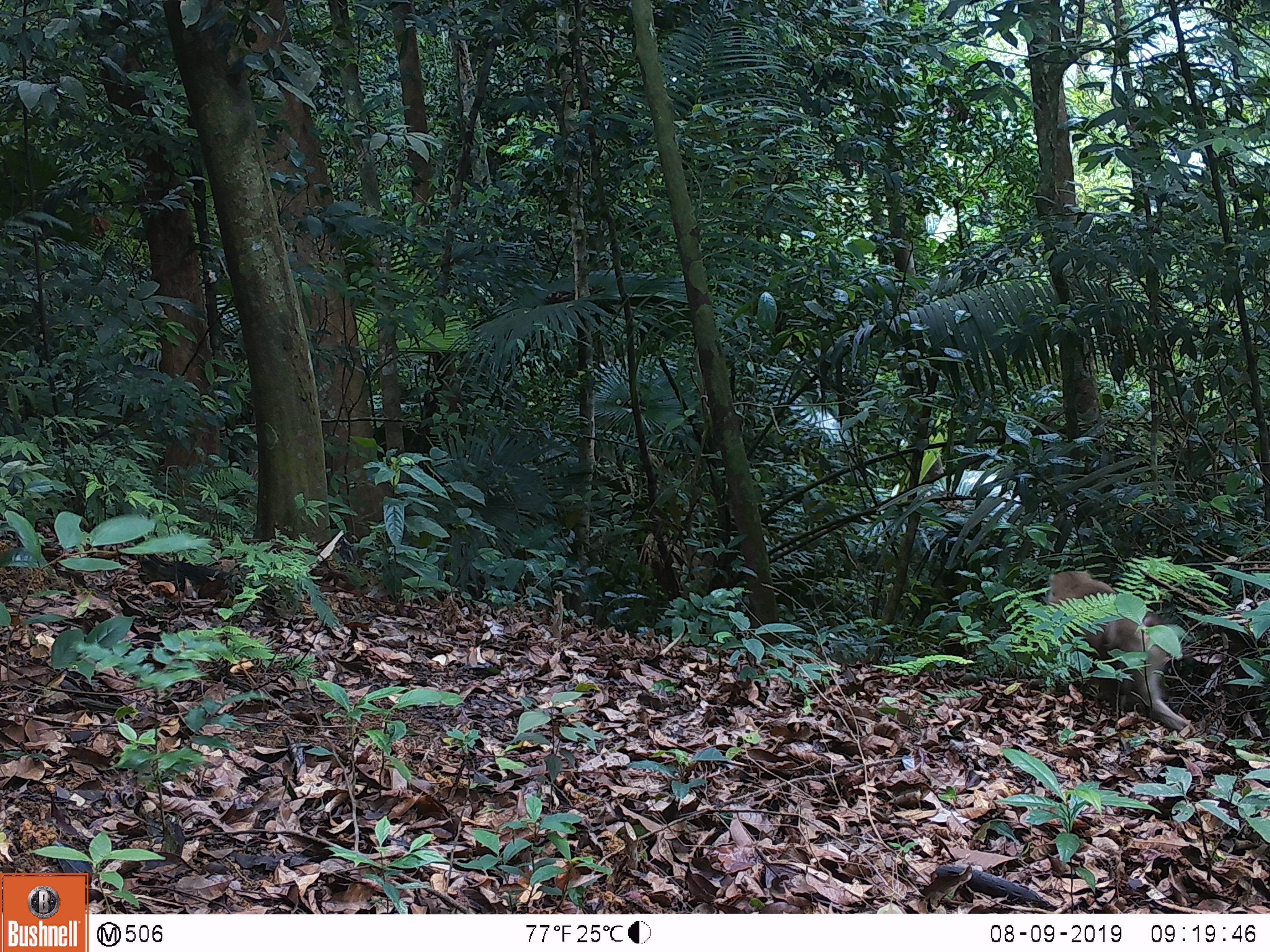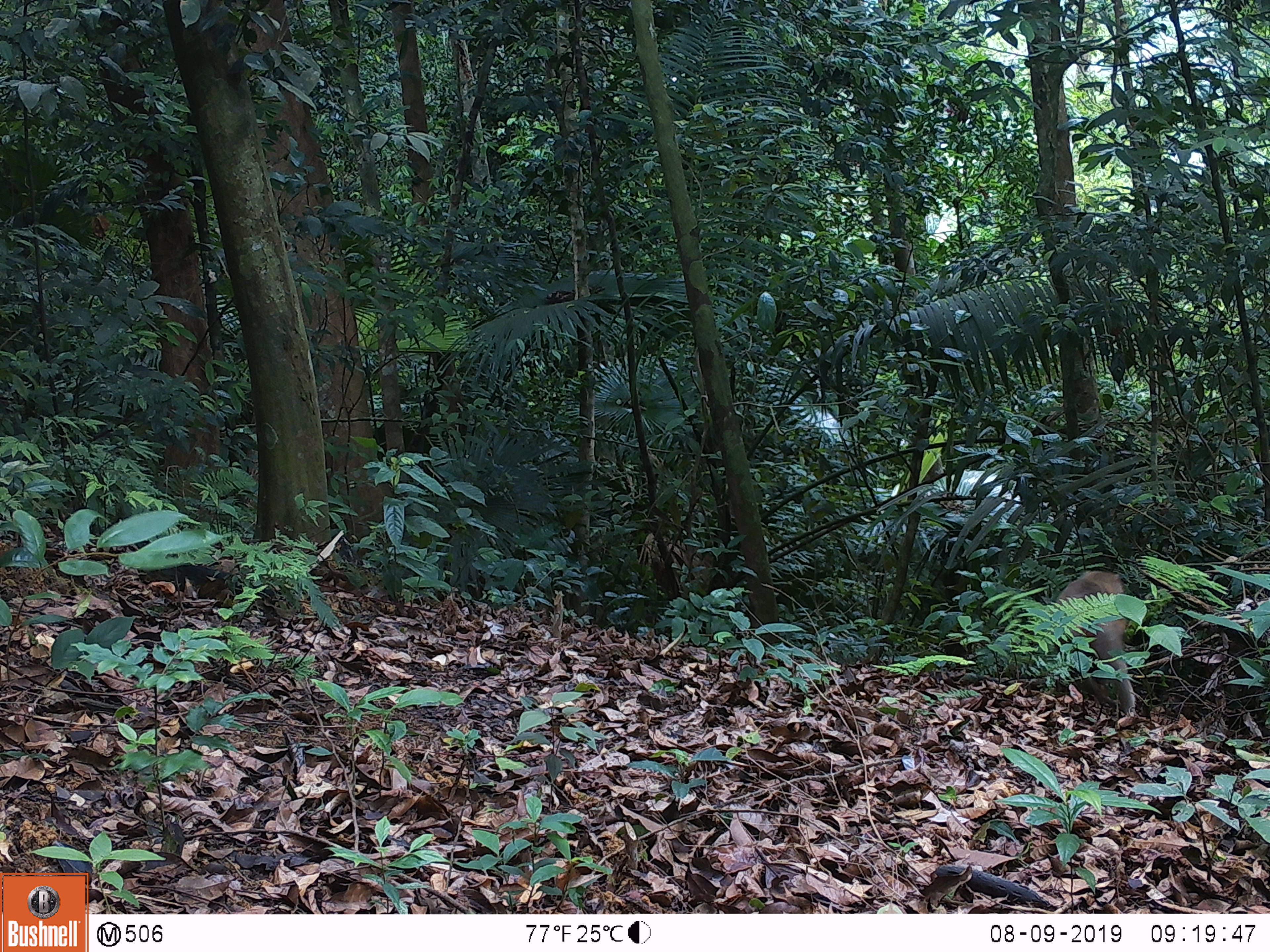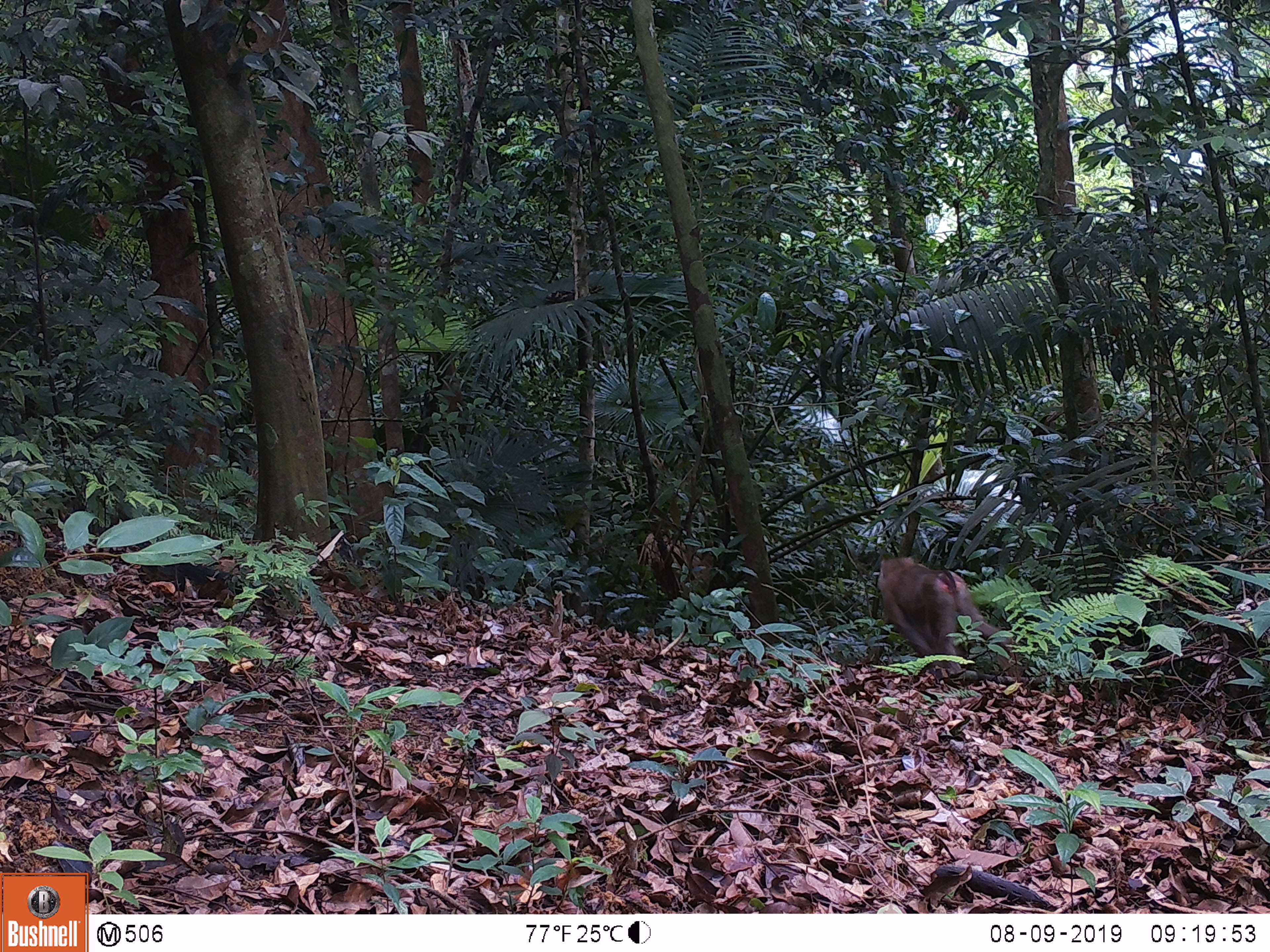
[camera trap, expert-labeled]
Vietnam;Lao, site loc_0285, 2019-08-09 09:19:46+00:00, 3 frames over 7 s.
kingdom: Animalia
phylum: Chordata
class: Mammalia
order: Primates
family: Cercopithecidae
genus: Macaca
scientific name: Macaca nemestrina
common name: pig-tailed macaque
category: pig tailed macaque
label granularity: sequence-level